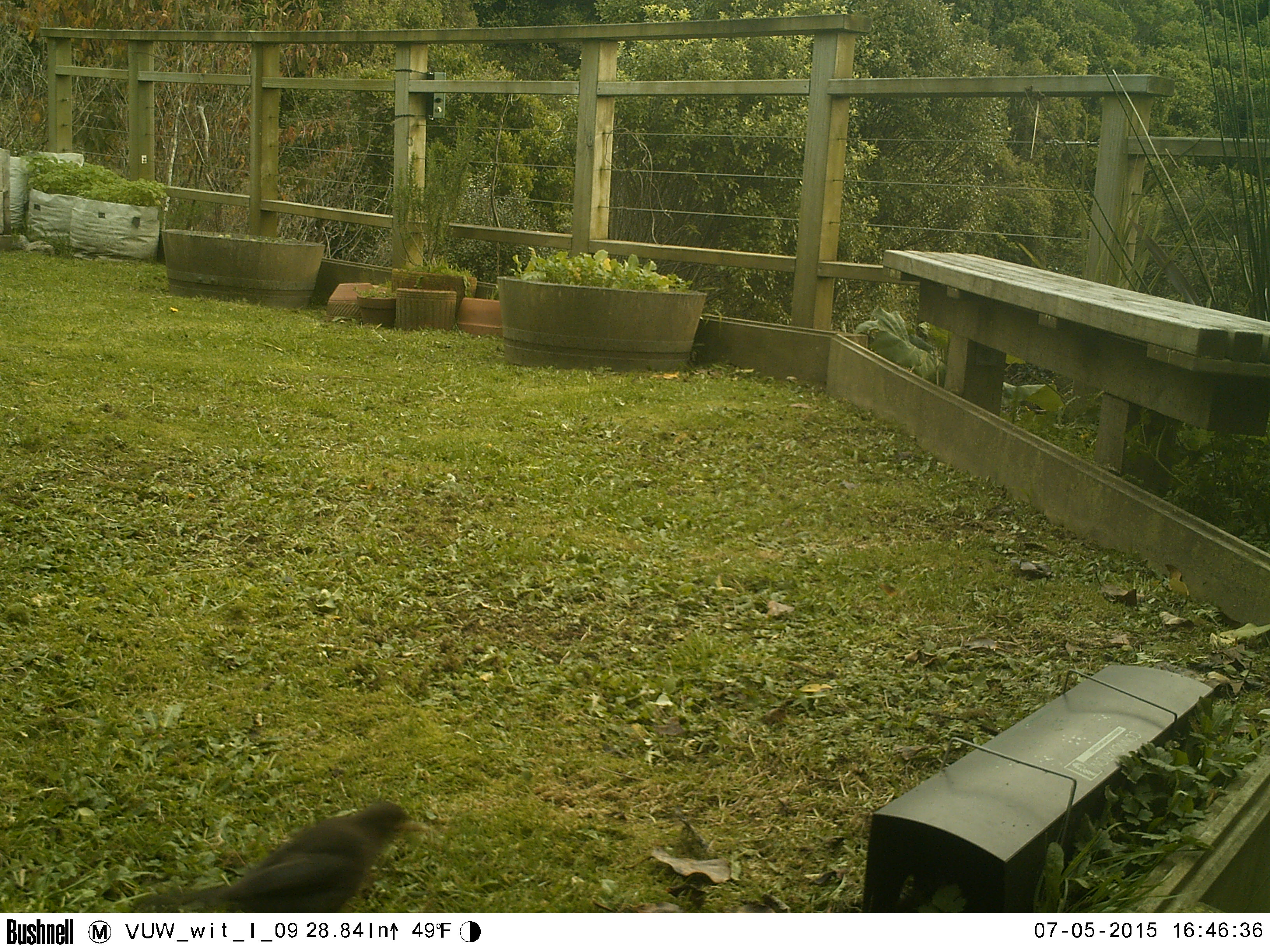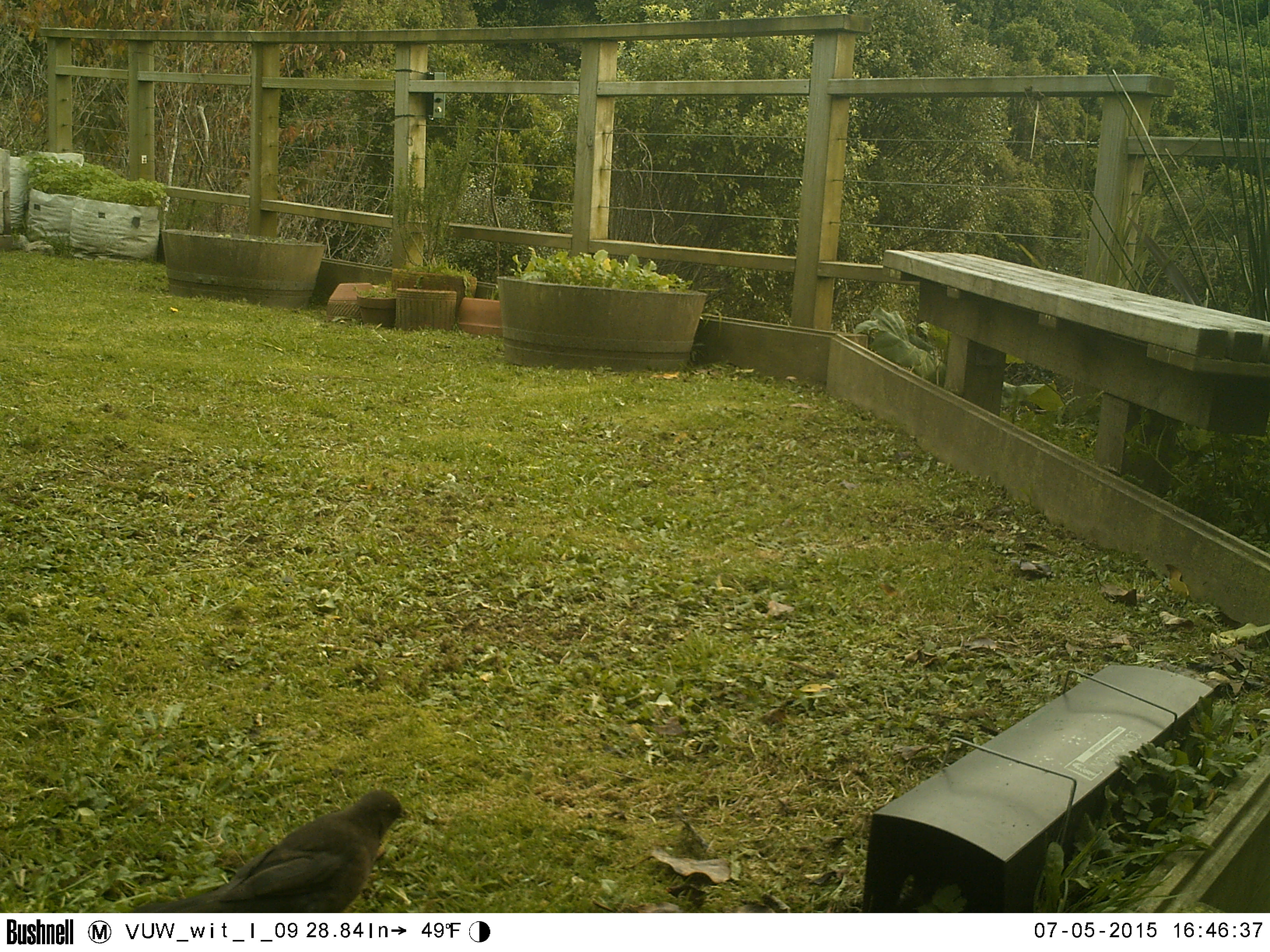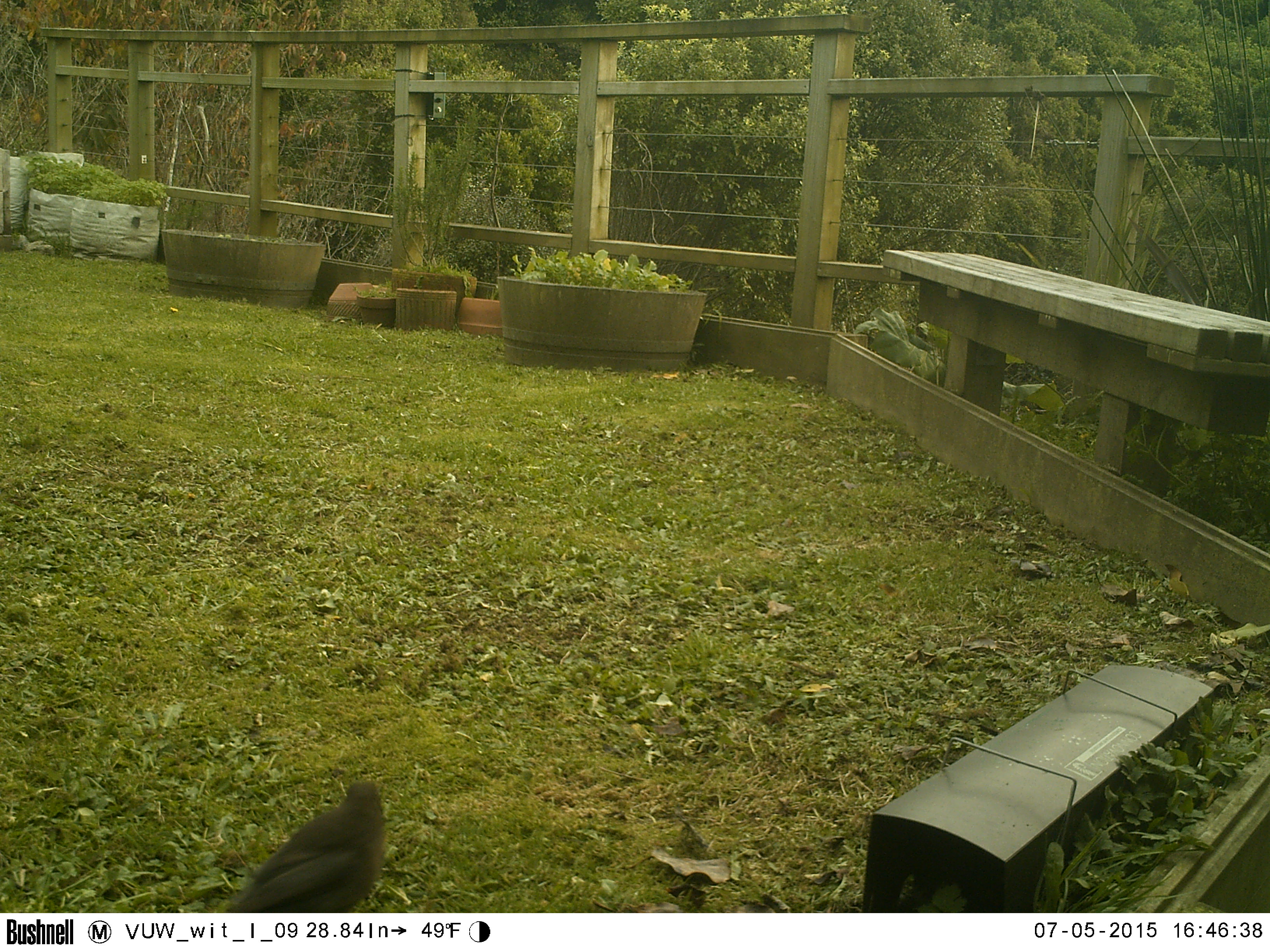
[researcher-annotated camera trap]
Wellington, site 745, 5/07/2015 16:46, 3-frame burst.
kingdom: Animalia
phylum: Chordata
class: Aves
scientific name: Aves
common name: bird